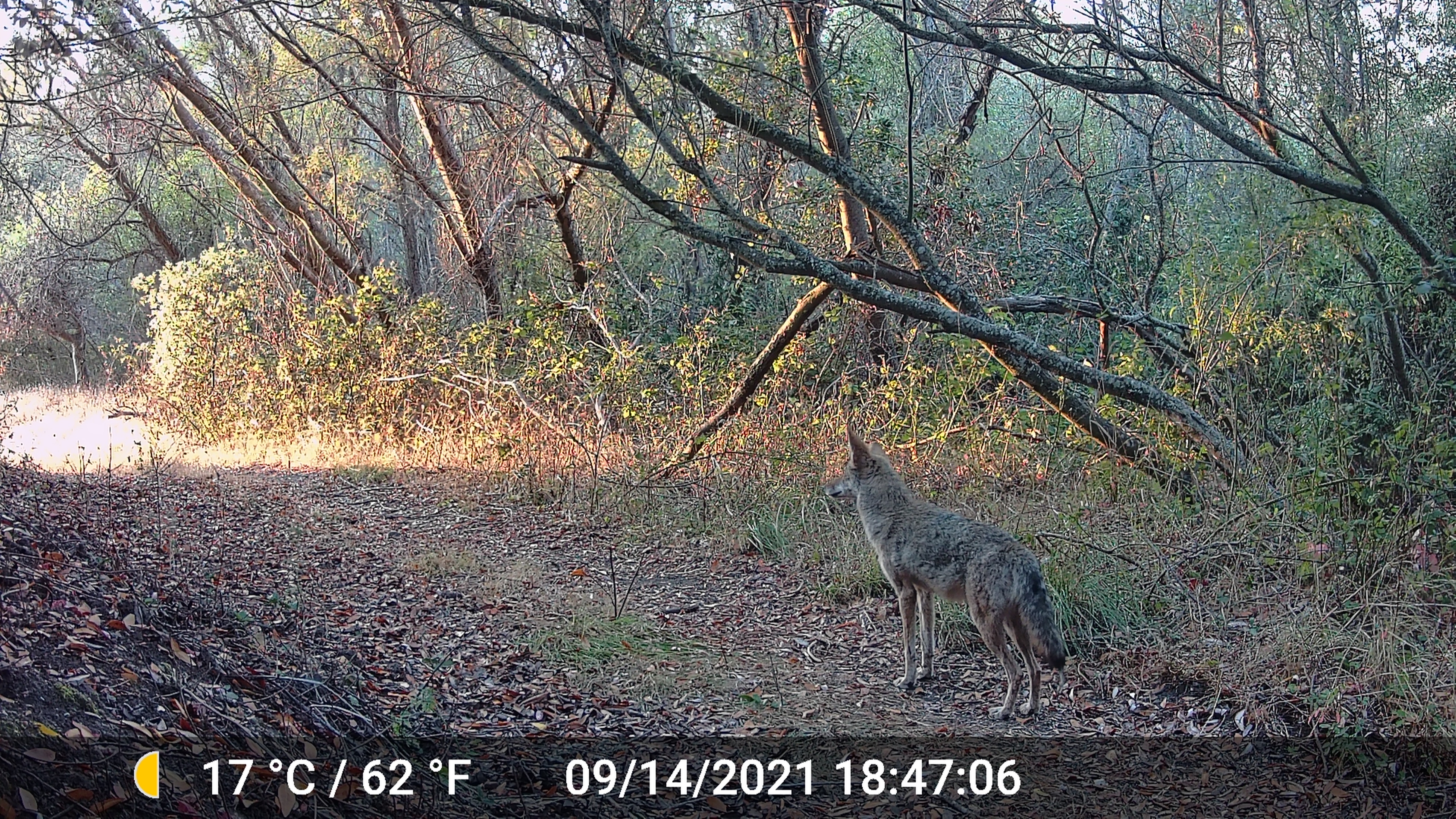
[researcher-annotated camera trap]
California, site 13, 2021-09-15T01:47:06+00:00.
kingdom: Animalia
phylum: Chordata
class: Mammalia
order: Carnivora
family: Canidae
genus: Canis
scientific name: Canis latrans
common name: coyote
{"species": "coyote (Canis latrans)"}